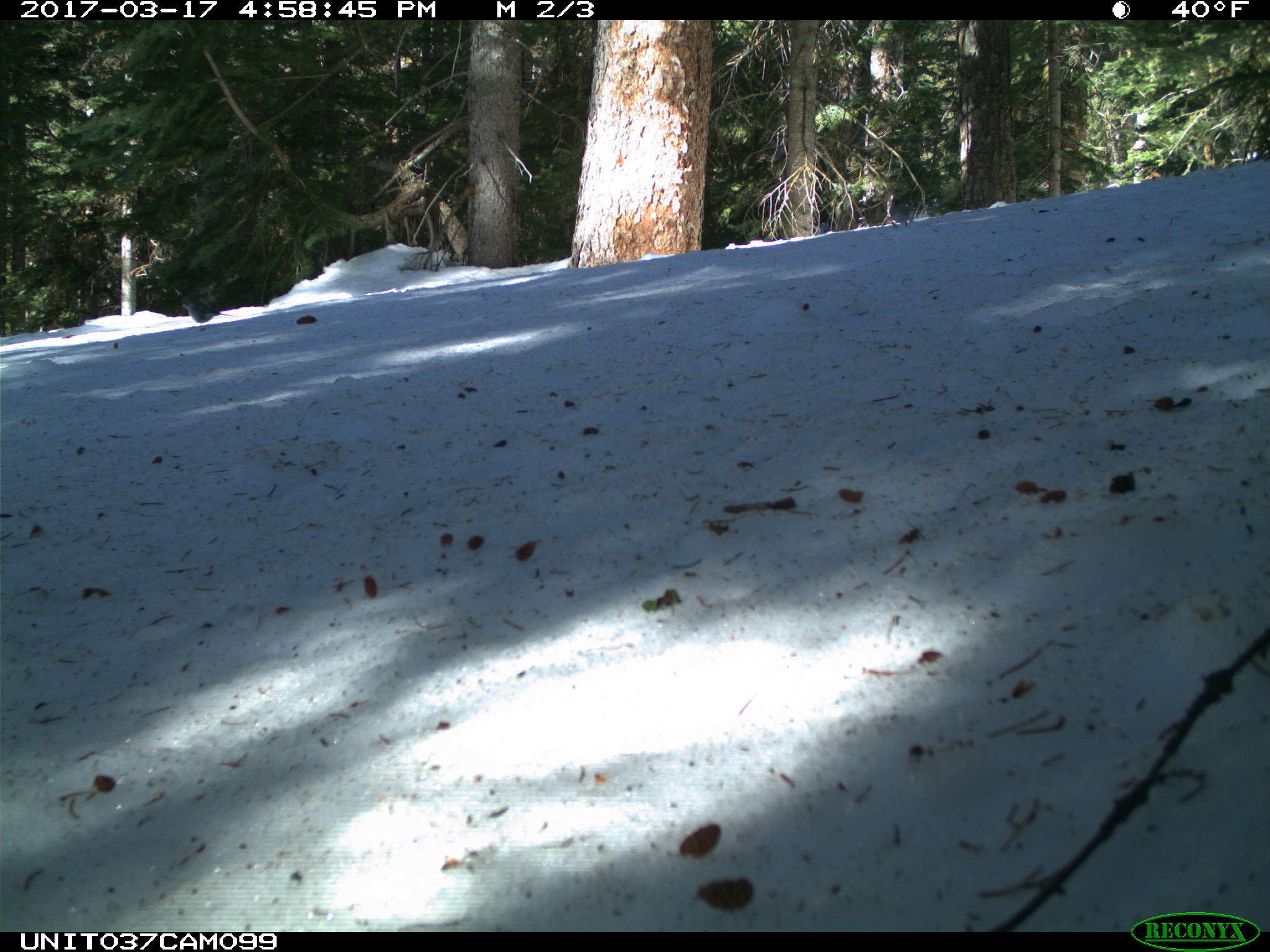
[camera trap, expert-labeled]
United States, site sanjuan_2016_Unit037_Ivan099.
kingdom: Animalia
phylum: Chordata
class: Aves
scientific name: Aves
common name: birds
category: unidentified bird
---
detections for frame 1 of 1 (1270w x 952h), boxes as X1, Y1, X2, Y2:
animal: 180, 300, 233, 327; 889, 197, 910, 229